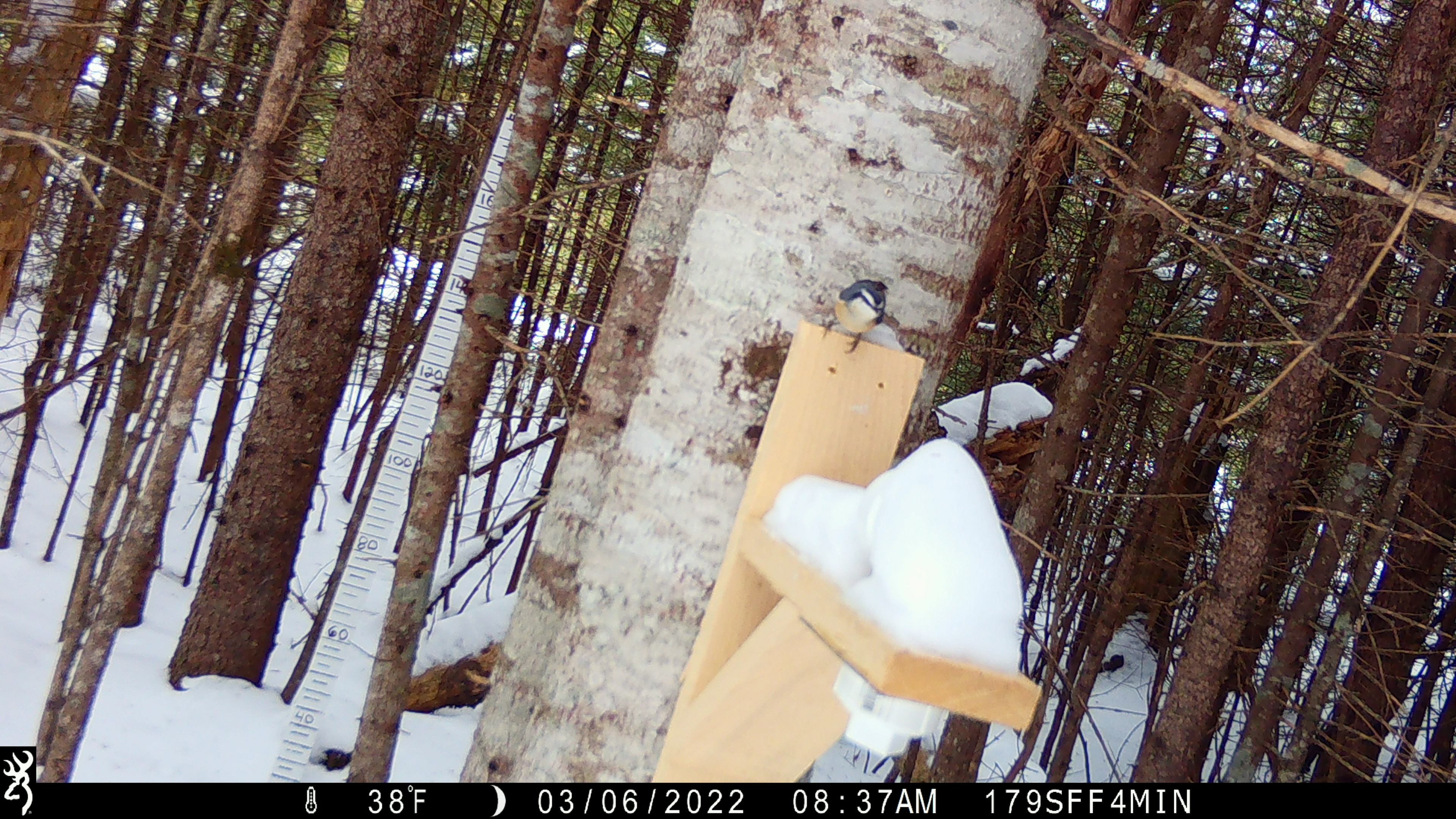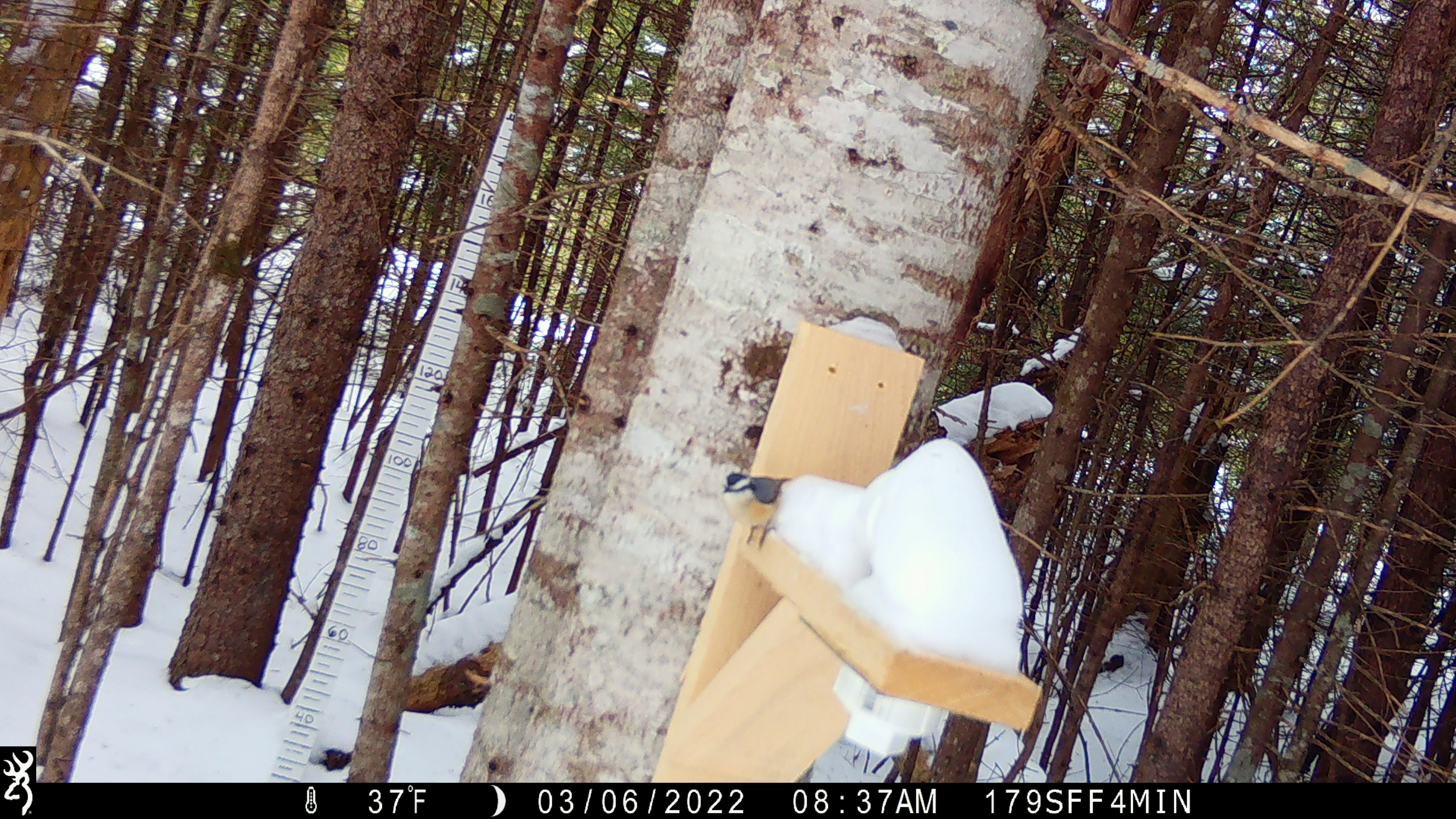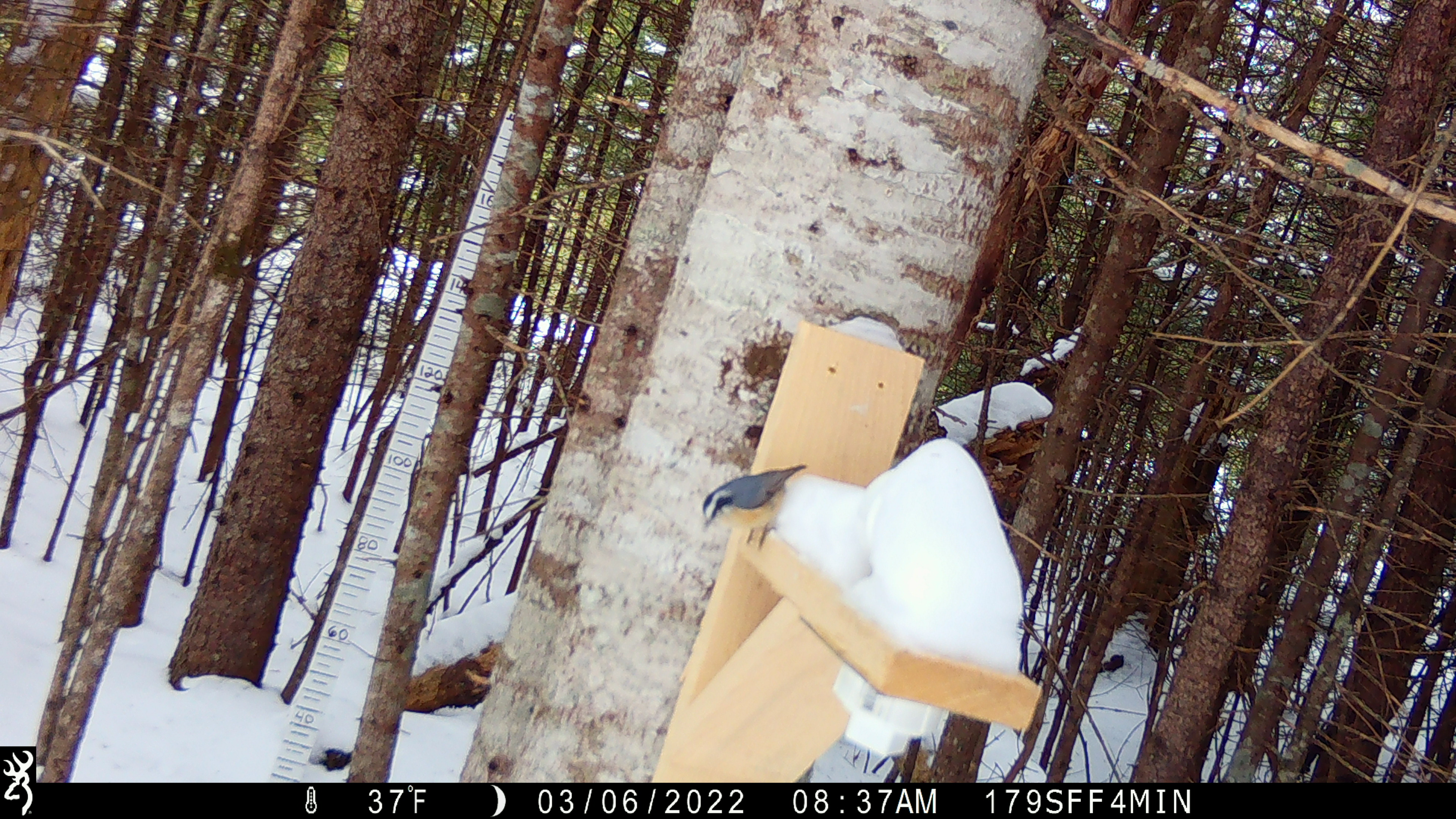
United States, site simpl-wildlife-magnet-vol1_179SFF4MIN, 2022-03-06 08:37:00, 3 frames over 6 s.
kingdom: Animalia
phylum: Chordata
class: Aves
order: Passeriformes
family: Sittidae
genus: Sitta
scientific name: Sitta canadensis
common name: red-breasted nuthatch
Red-breasted nuthatch (Sitta canadensis).